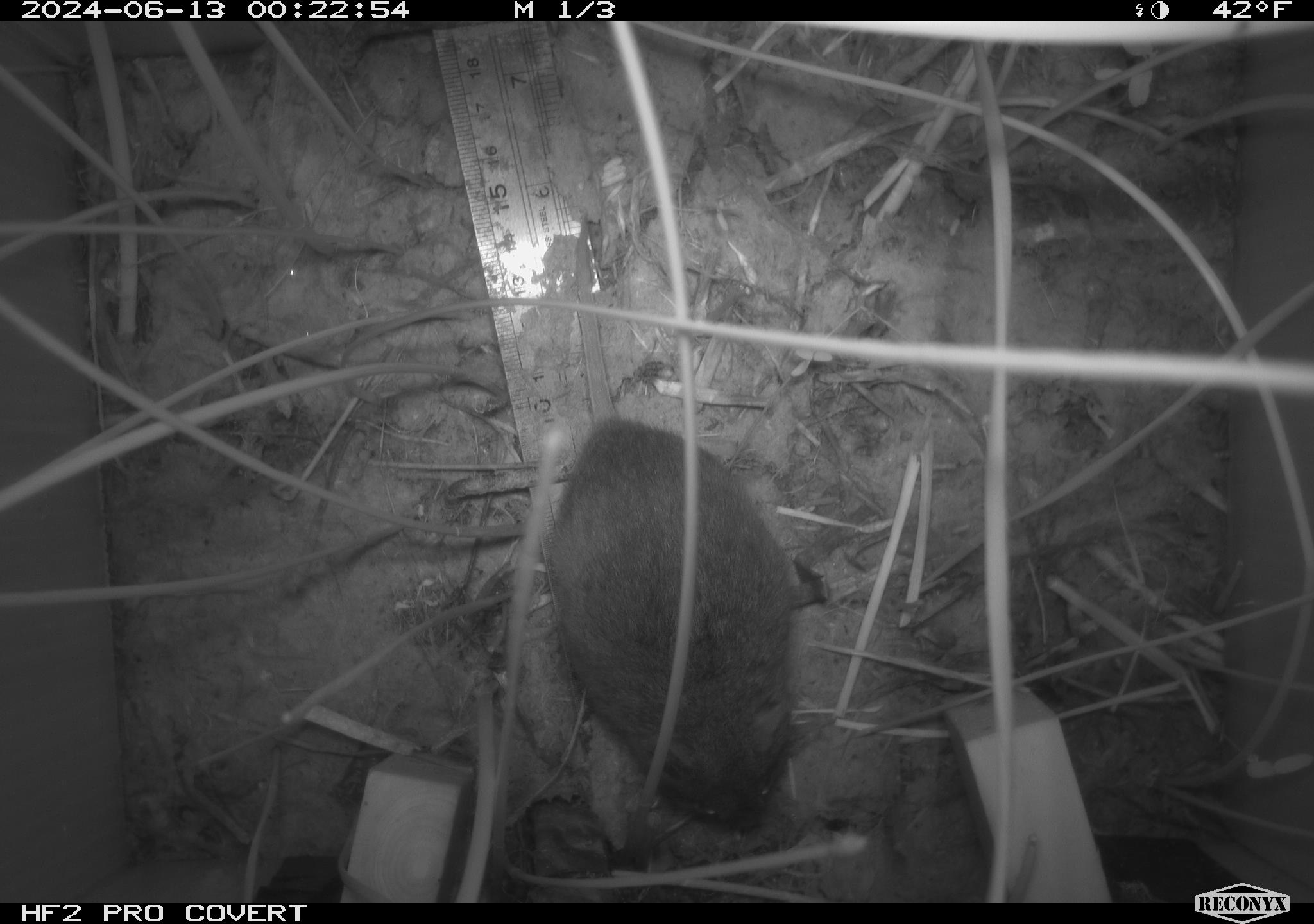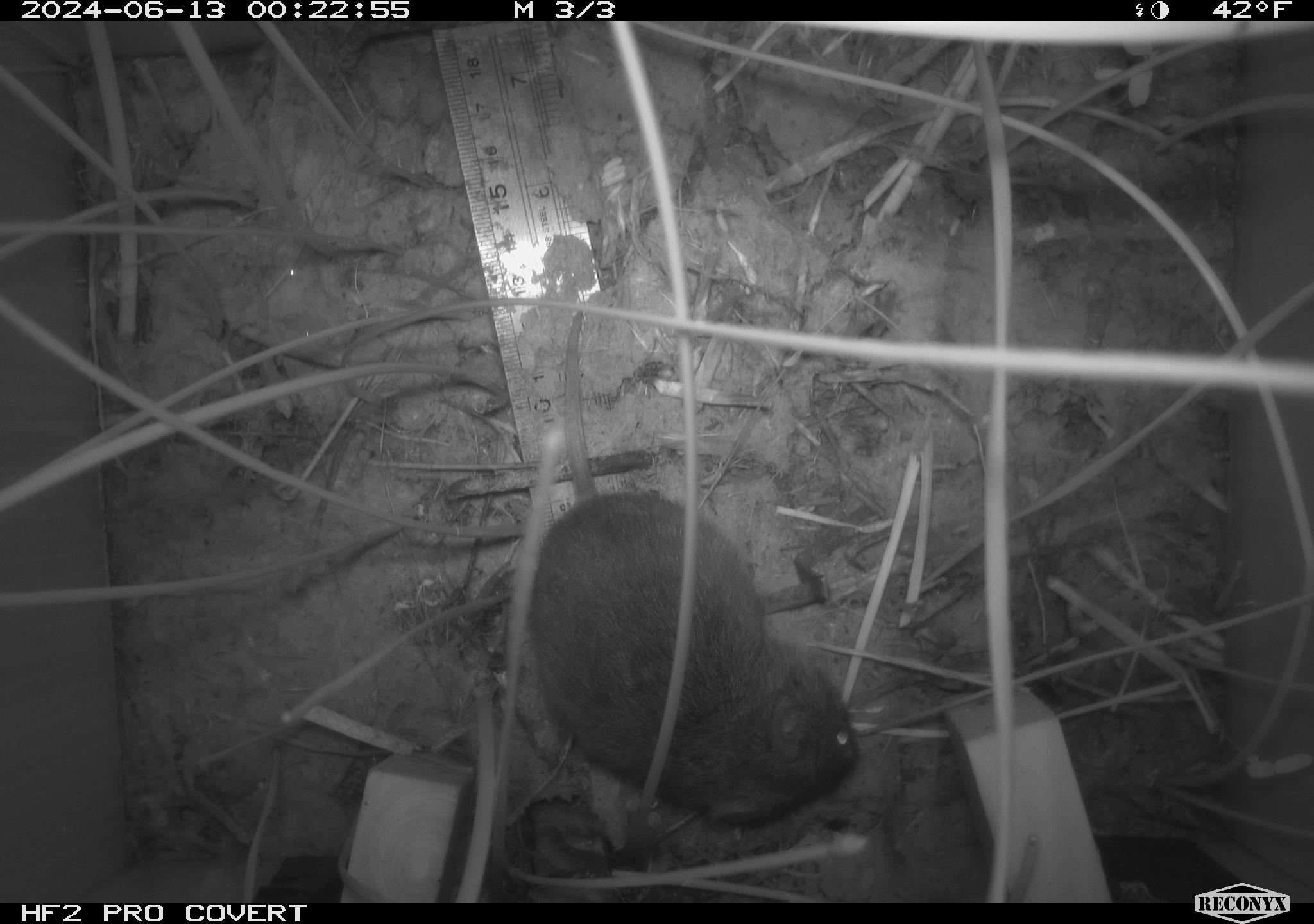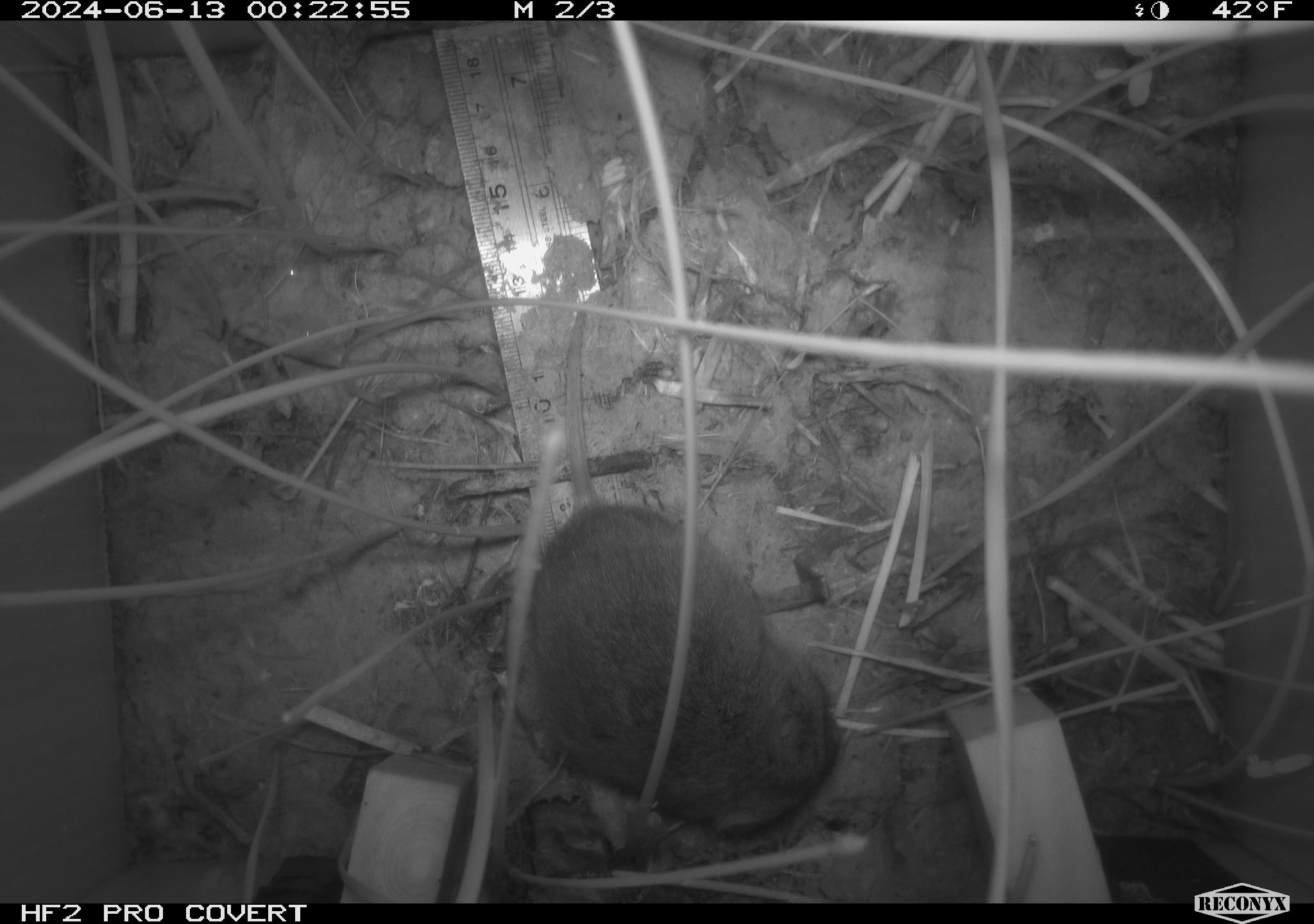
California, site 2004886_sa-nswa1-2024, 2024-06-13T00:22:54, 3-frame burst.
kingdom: Animalia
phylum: Chordata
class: Mammalia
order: Rodentia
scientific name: Rodentia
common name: rodent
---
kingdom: Animalia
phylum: Chordata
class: Mammalia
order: Rodentia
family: Cricetidae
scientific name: Arvicolinae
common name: voles, lemmings, and muskrats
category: arvicolinae subfamily